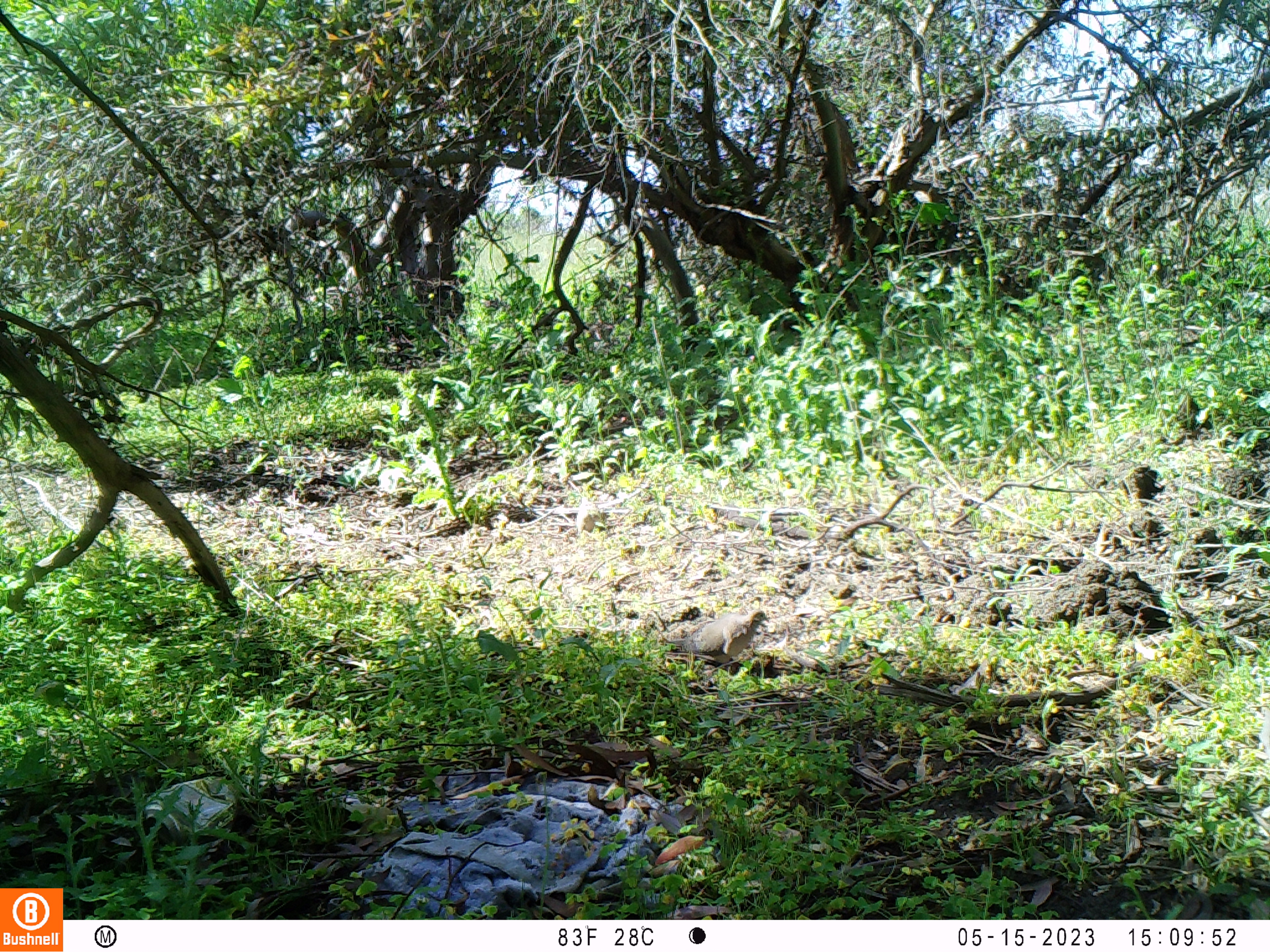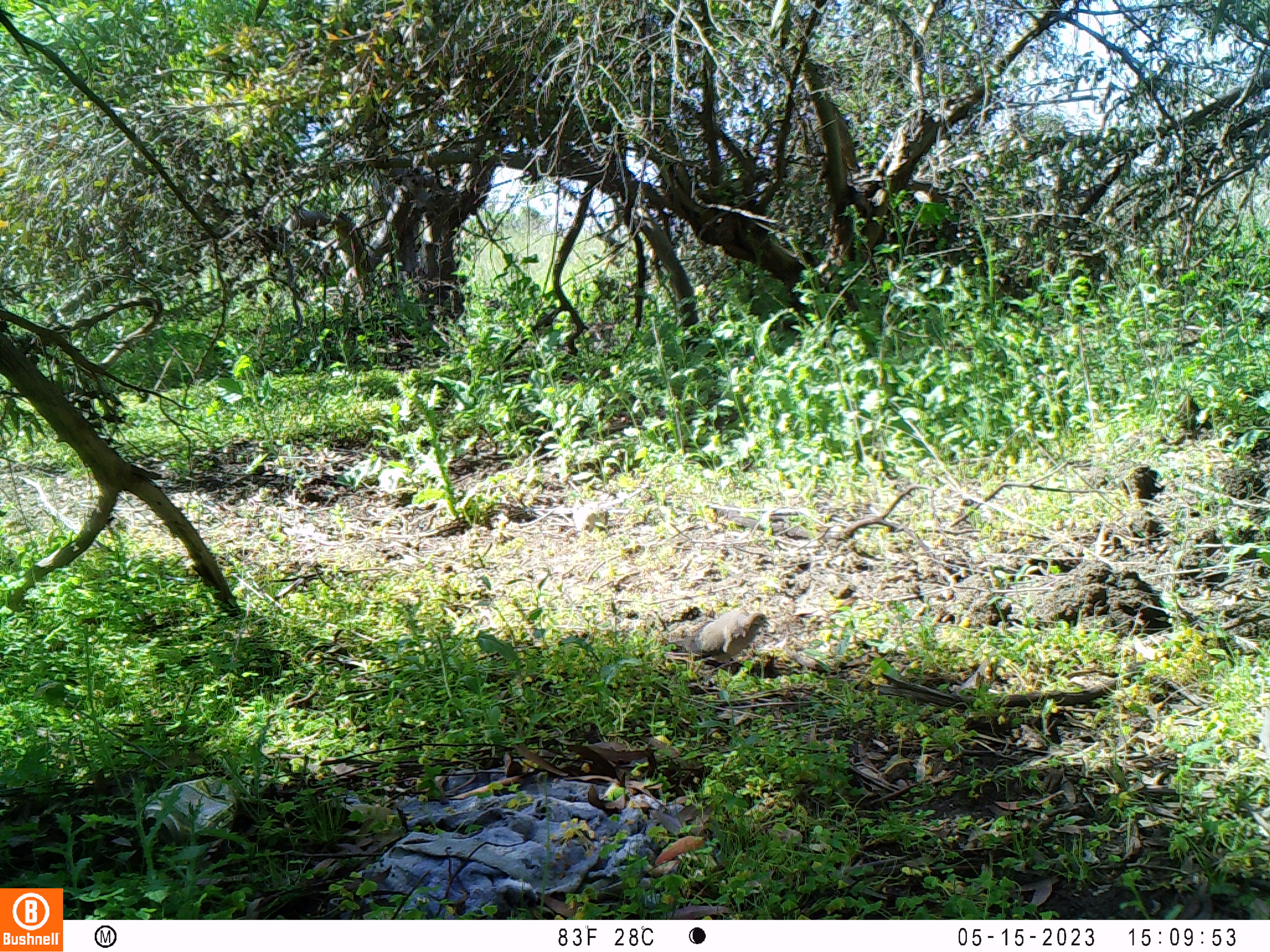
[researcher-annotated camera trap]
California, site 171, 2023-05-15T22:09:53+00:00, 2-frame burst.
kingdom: Animalia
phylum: Chordata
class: Aves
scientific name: Aves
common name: bird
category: unknown bird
Unknown bird (bird) (Aves).